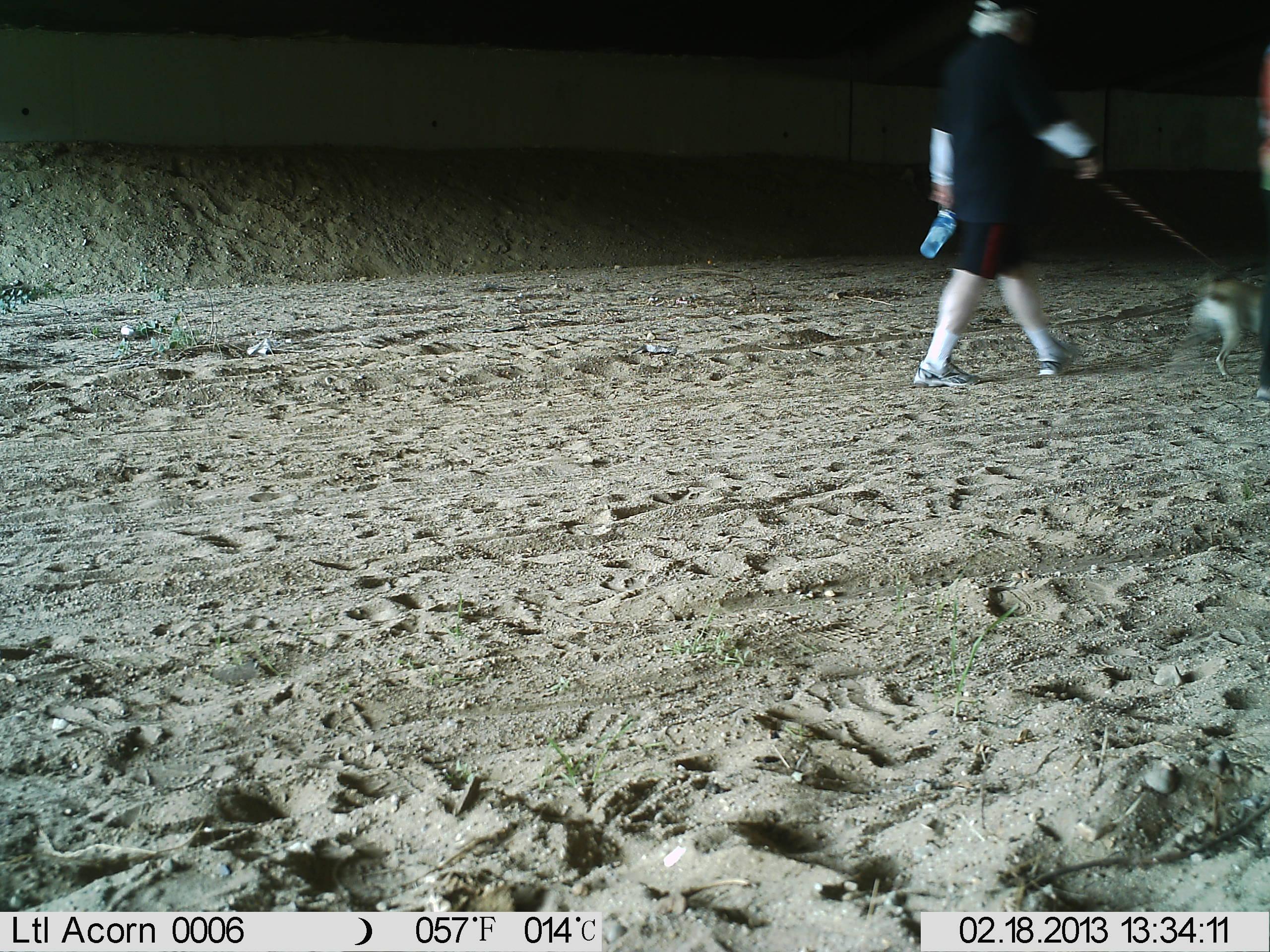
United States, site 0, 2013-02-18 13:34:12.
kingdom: Animalia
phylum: Chordata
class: Mammalia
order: Carnivora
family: Canidae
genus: Canis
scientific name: Canis familiaris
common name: domestic dog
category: dog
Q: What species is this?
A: Dog (domestic dog) (Canis familiaris).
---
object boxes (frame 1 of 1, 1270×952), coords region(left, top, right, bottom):
dog: region(1178, 260, 1270, 386)